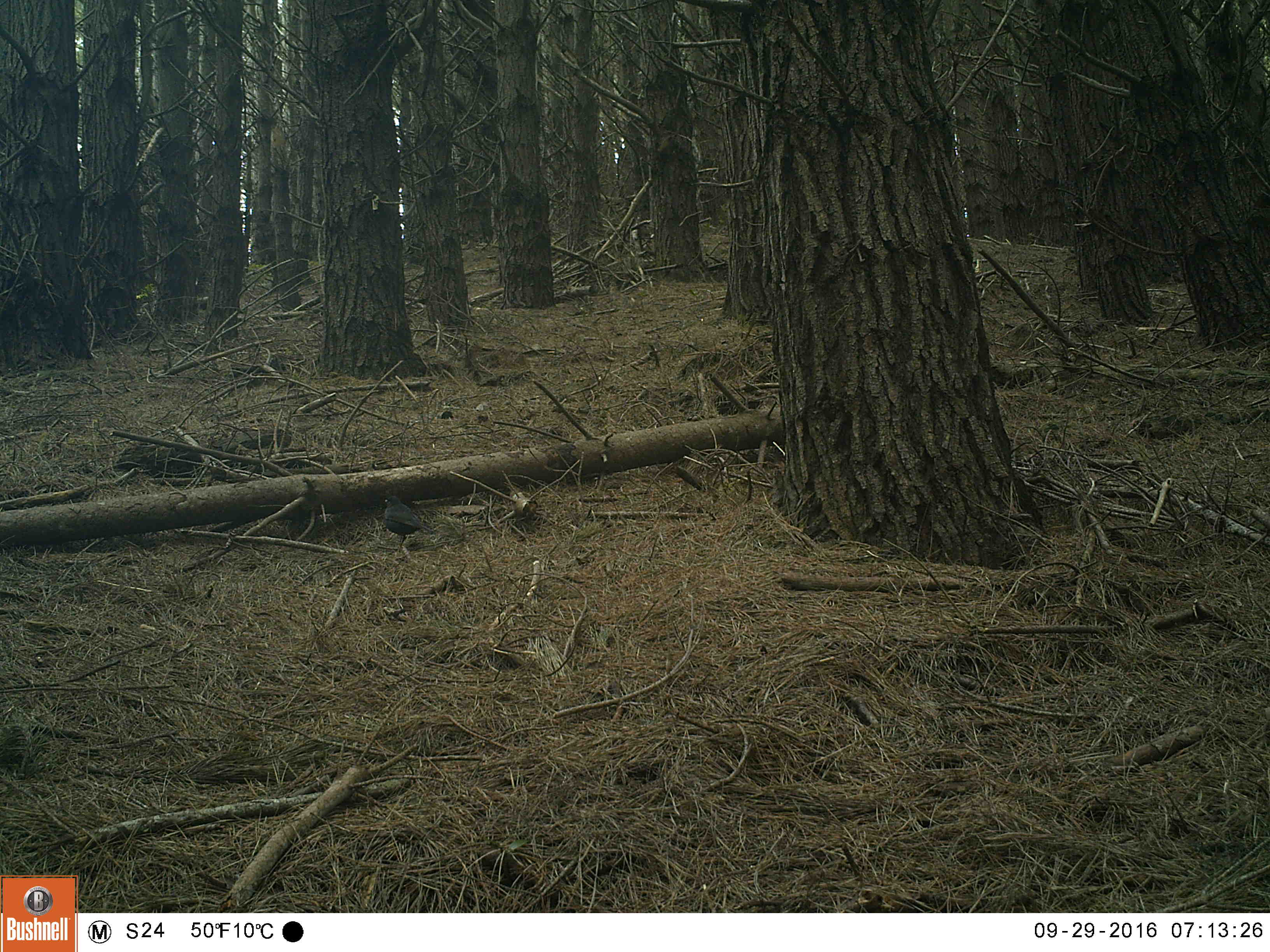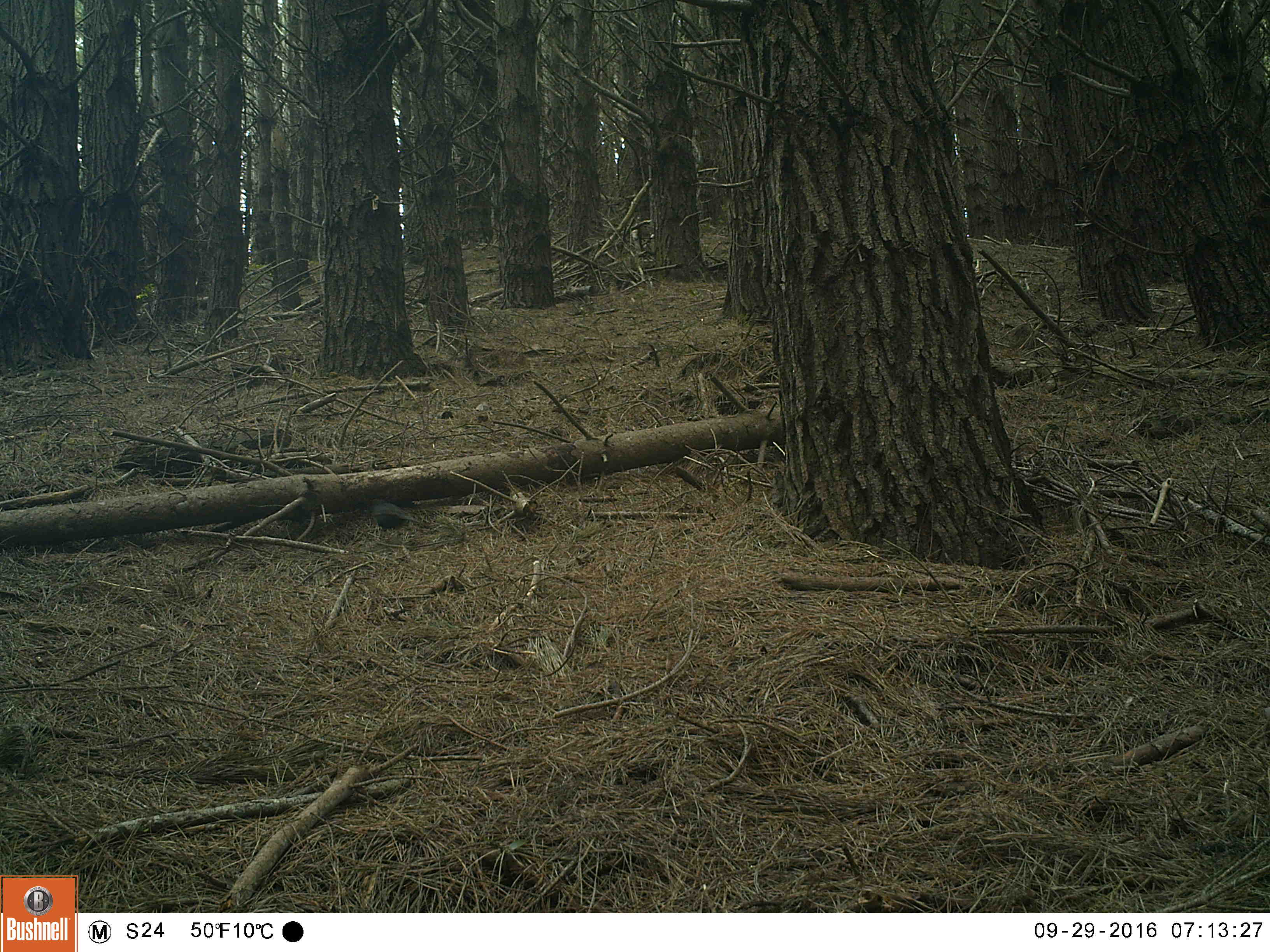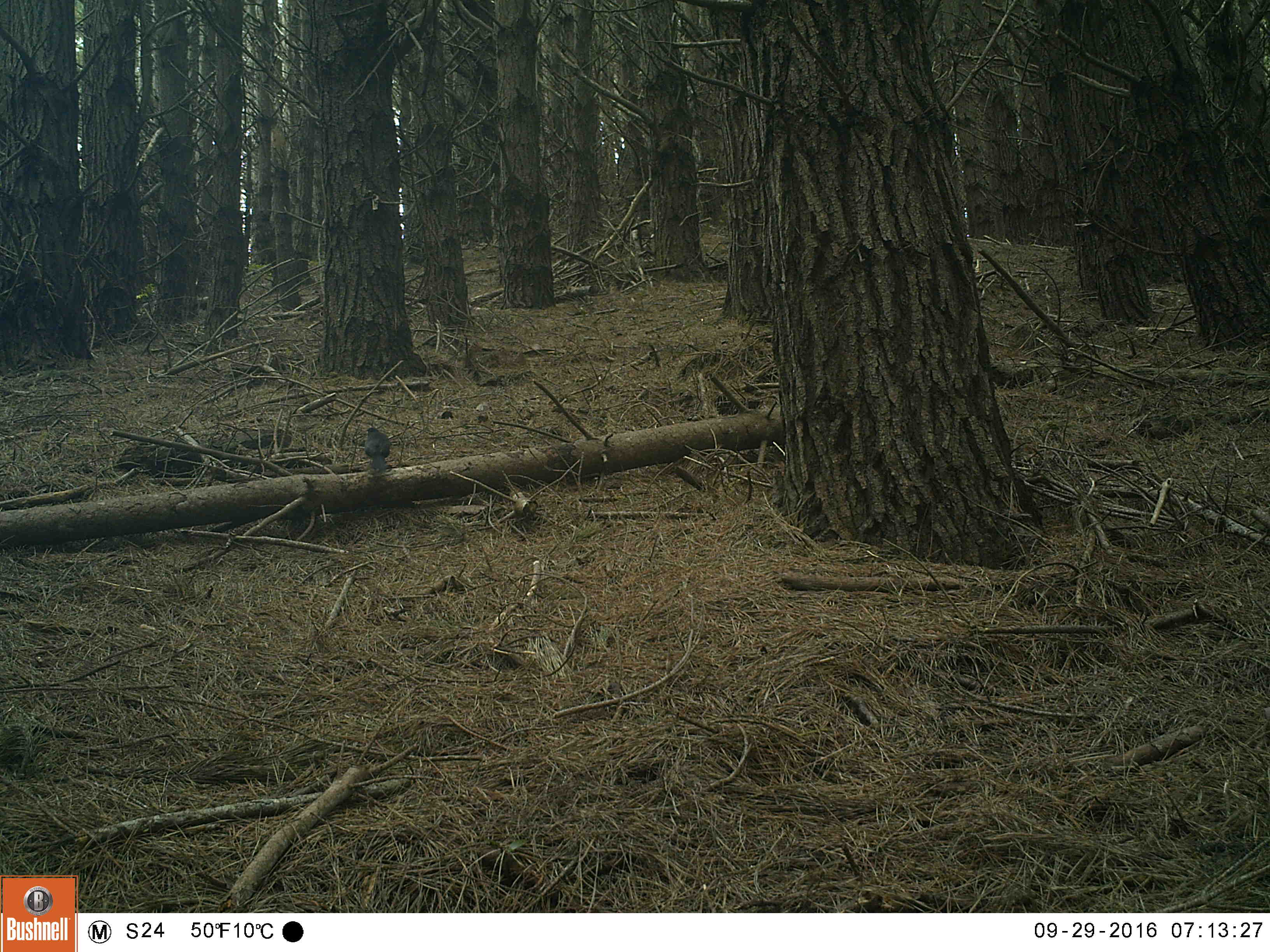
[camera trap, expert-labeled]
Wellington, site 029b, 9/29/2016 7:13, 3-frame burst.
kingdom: Animalia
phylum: Chordata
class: Aves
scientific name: Aves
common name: bird